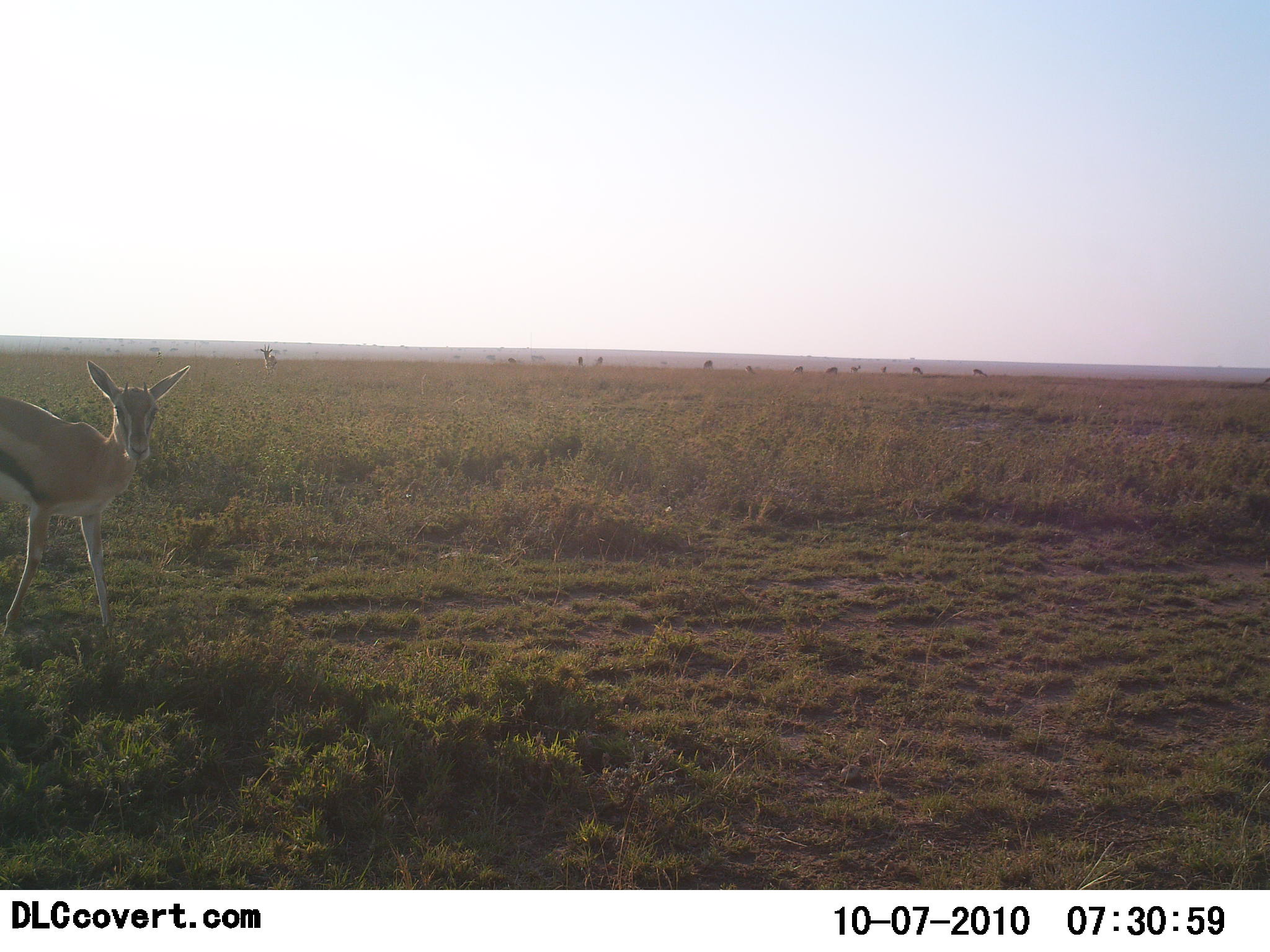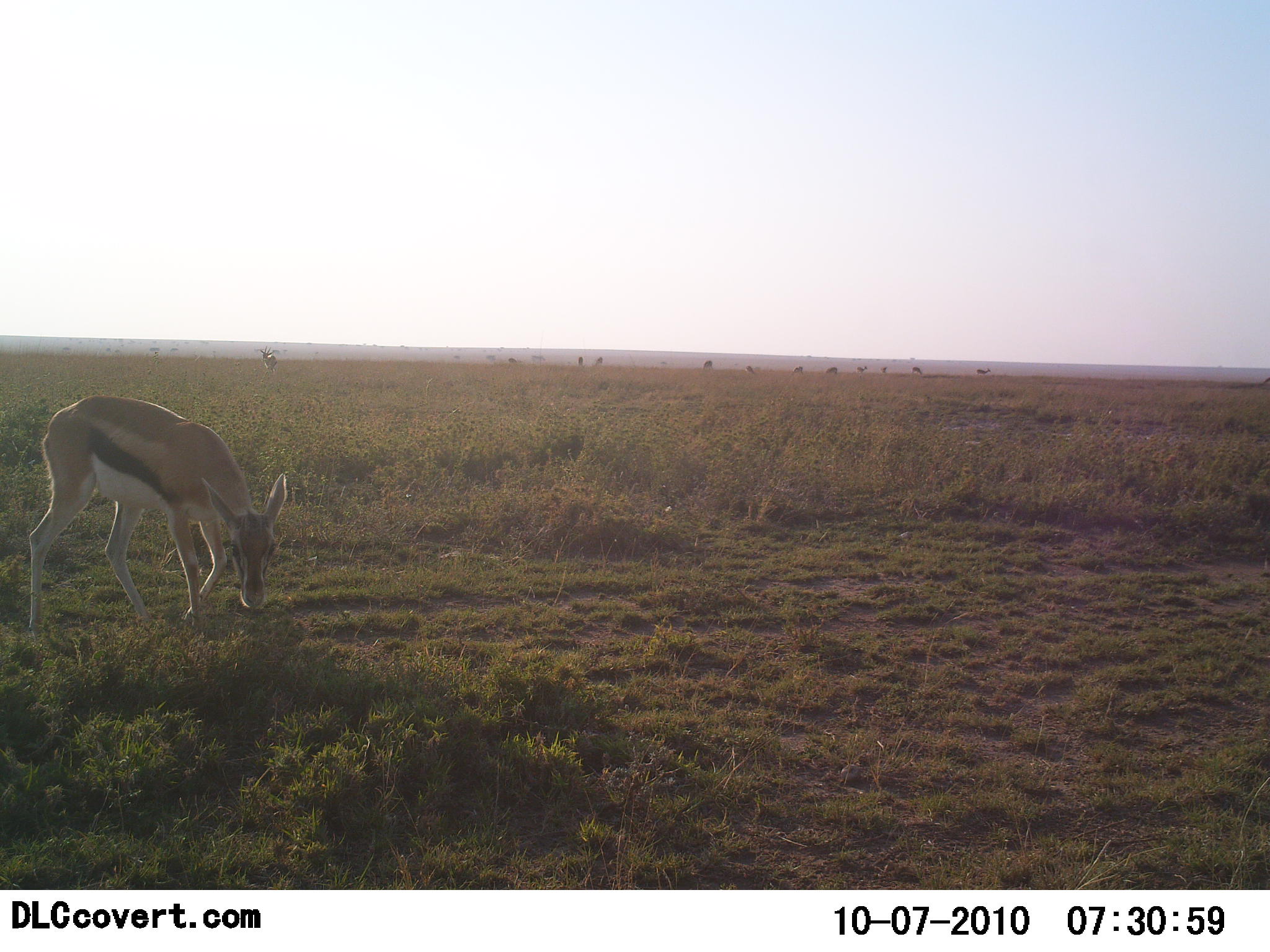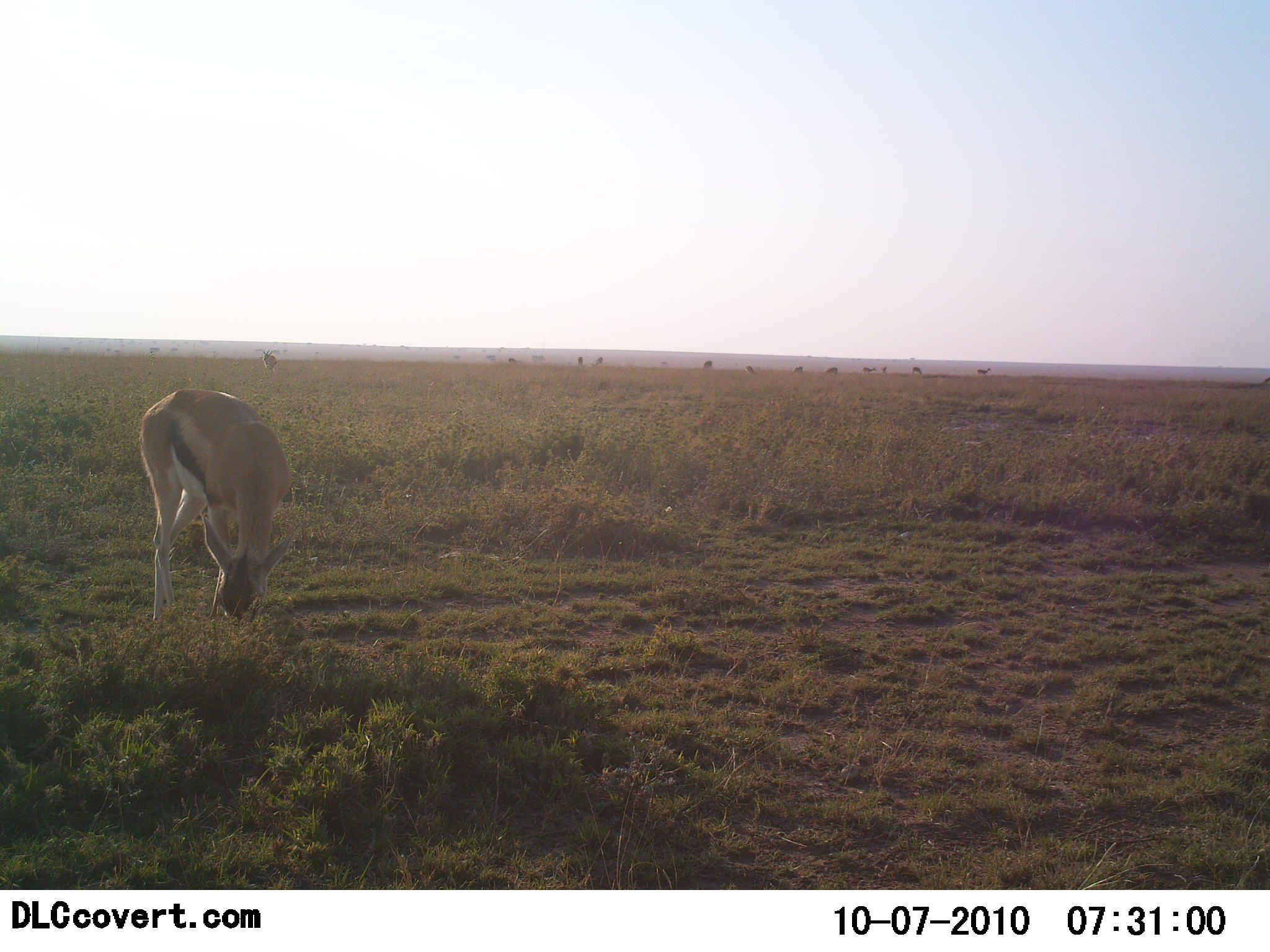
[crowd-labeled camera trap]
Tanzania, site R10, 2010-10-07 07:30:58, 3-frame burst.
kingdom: Animalia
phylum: Chordata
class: Mammalia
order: Artiodactyla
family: Bovidae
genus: Eudorcas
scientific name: Eudorcas thomsonii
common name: thomson's gazelle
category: gazellethomsons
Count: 1.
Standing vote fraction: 13%.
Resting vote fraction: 0%.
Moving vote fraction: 53%.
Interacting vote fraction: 0%.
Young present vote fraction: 0%.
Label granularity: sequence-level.